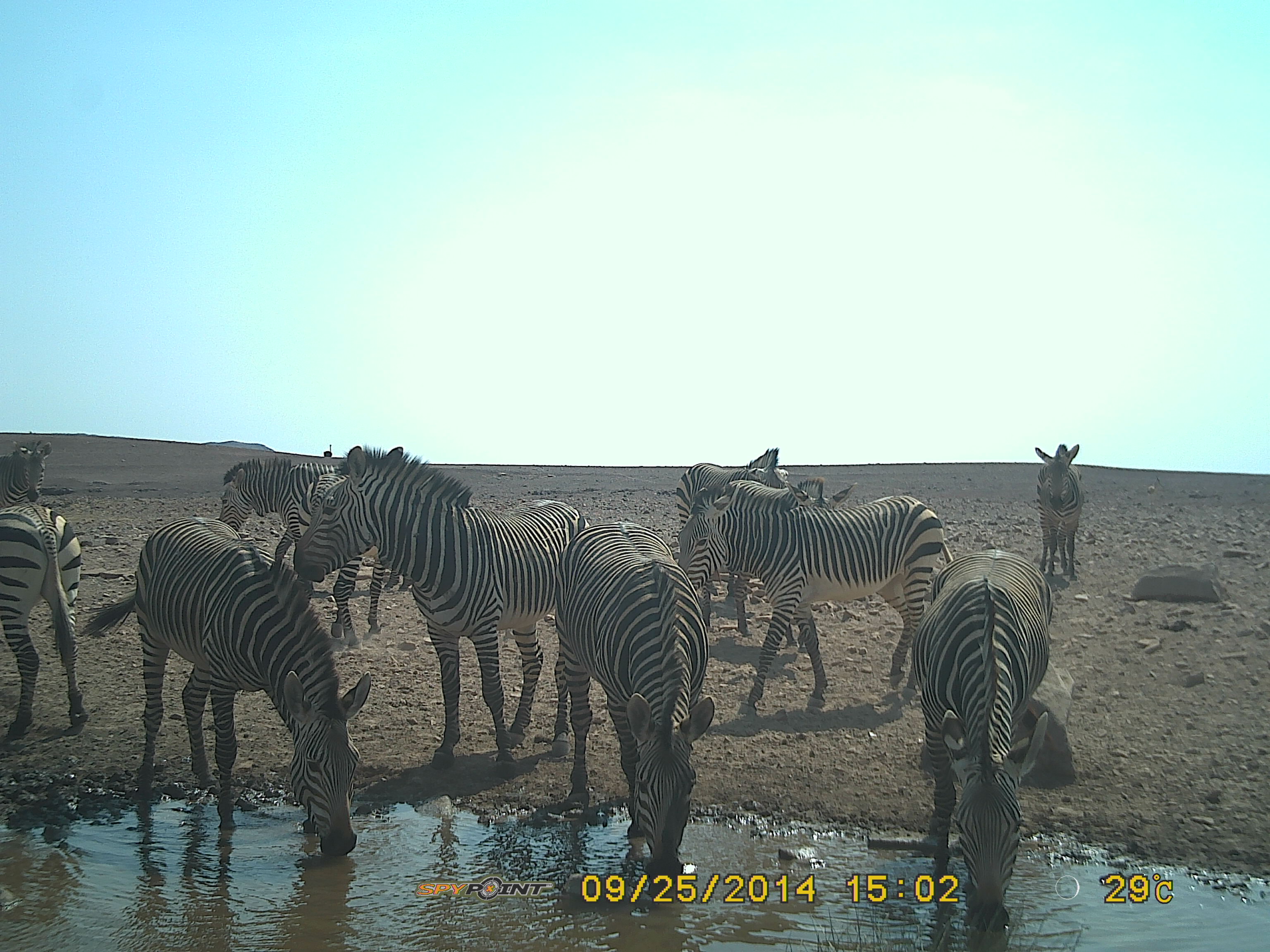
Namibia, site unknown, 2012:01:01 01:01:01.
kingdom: Animalia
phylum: Chordata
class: Mammalia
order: Perissodactyla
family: Equidae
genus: Equus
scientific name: Equus zebra hartmannae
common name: hartmann's mountain zebra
Equus zebra hartmannae (hartmann's mountain zebra).